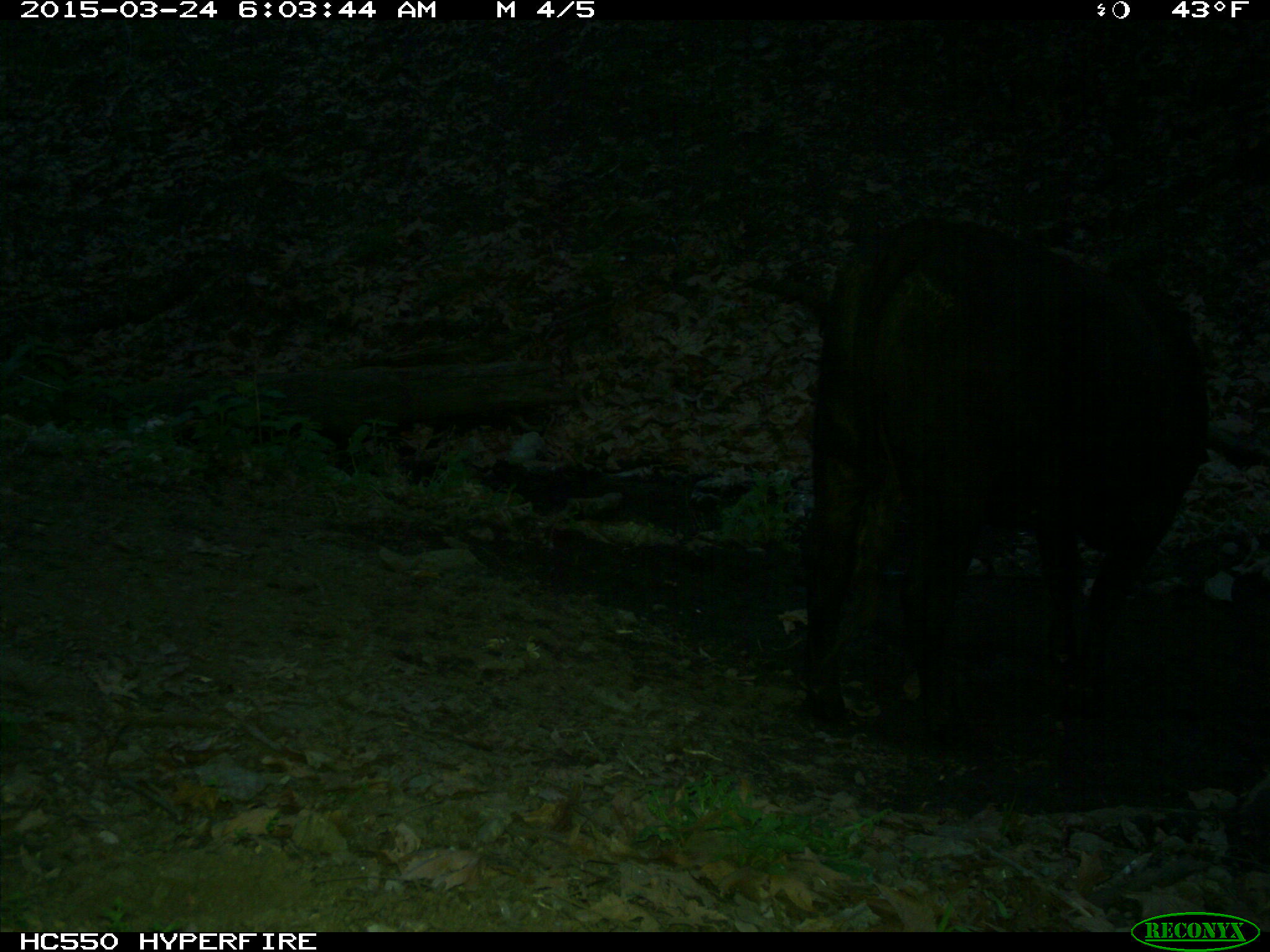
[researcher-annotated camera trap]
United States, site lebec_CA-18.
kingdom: Animalia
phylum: Chordata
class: Mammalia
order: Artiodactyla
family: Bovidae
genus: Bos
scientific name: Bos taurus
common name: domestic cow